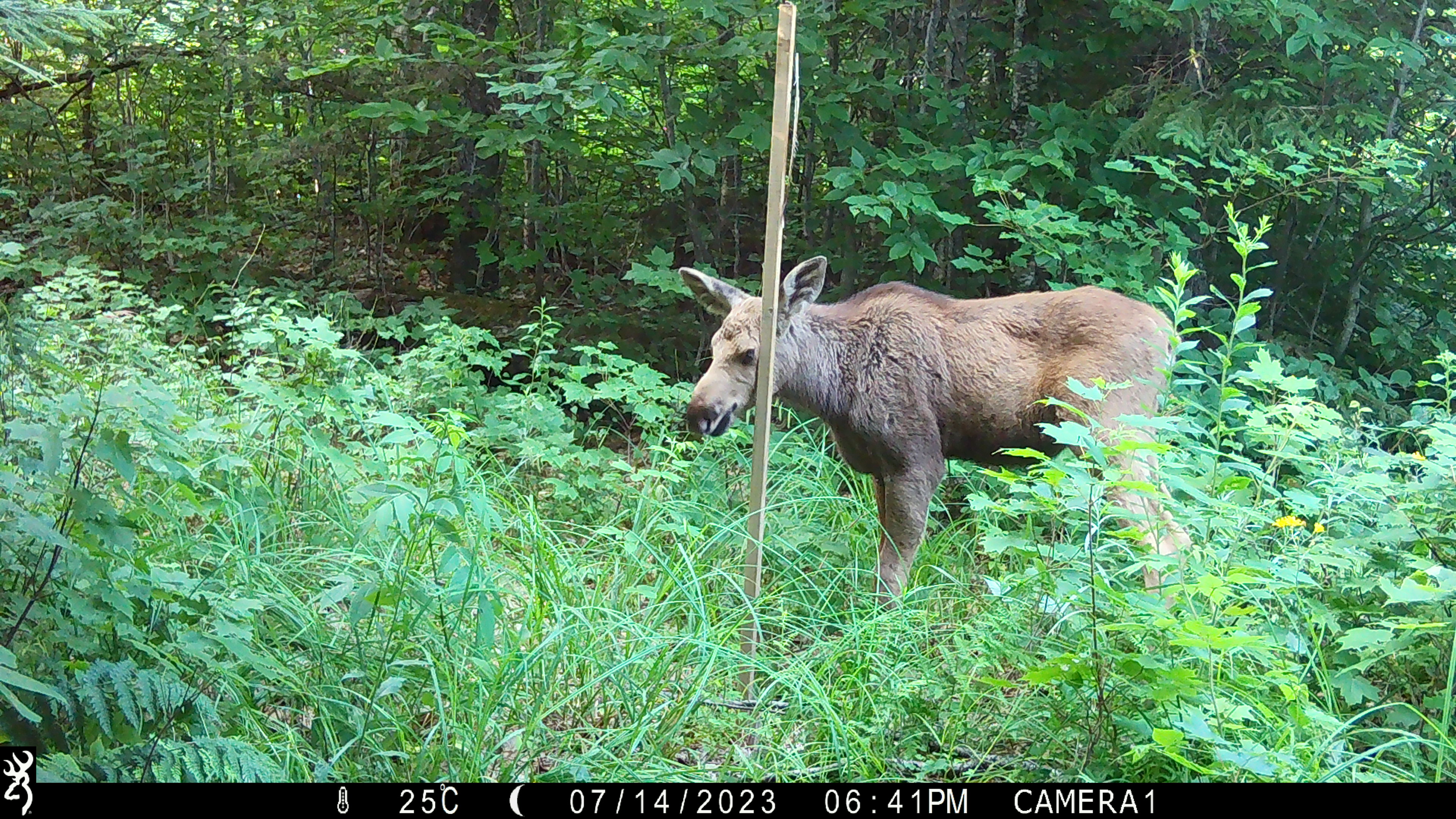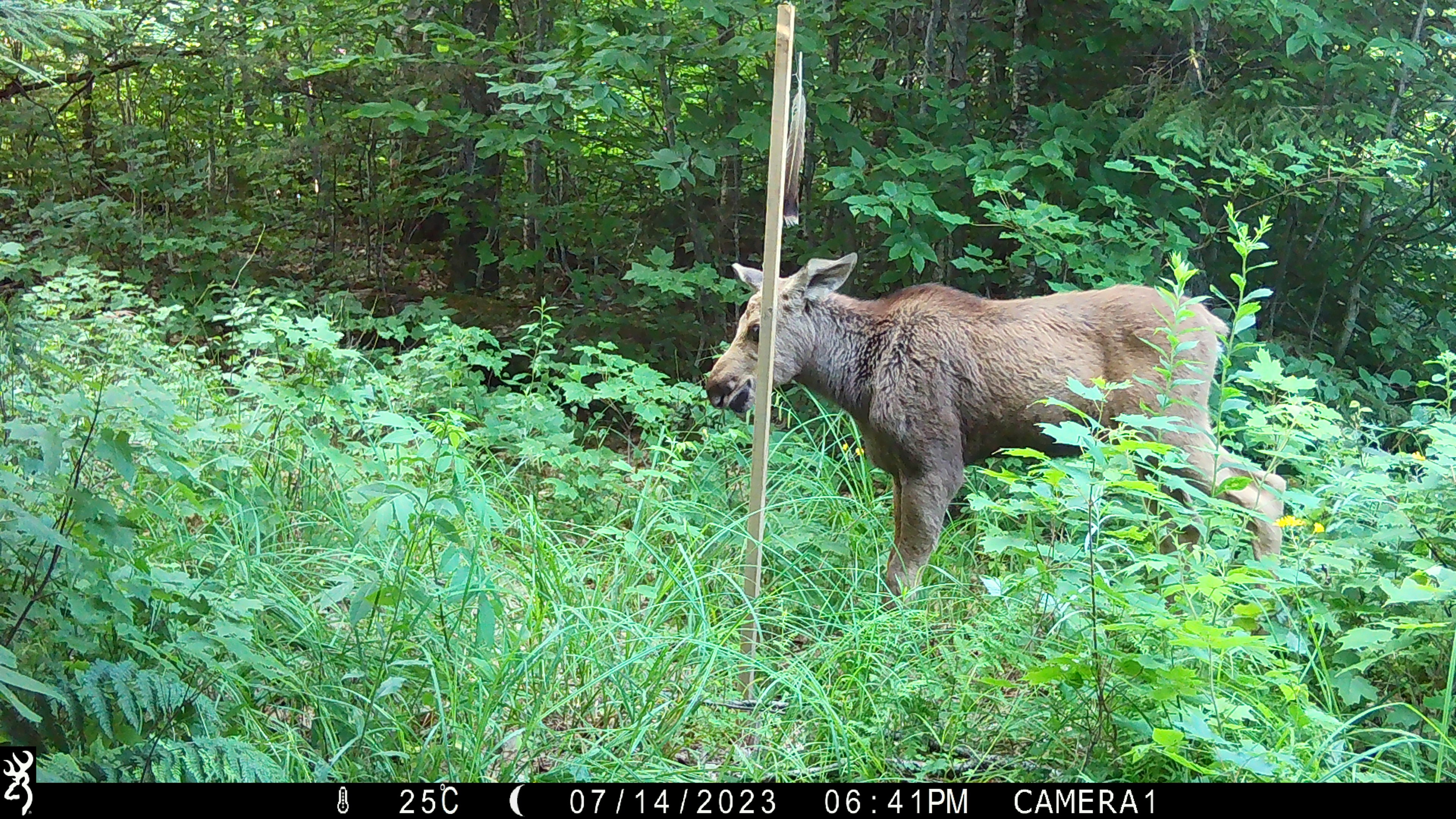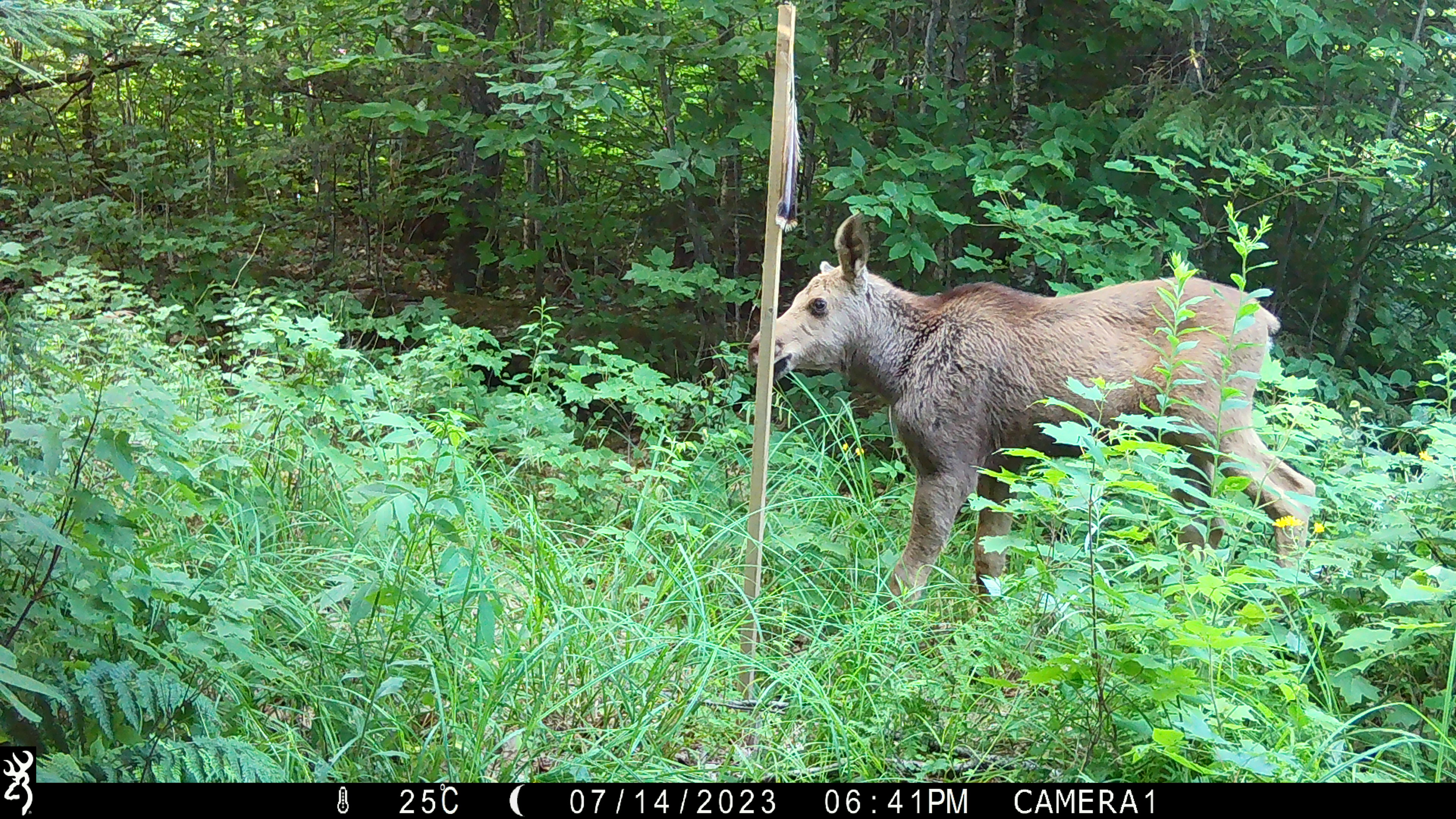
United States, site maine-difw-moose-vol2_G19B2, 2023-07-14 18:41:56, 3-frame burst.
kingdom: Animalia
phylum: Chordata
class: Mammalia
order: Artiodactyla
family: Cervidae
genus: Alces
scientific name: Alces alces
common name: moose